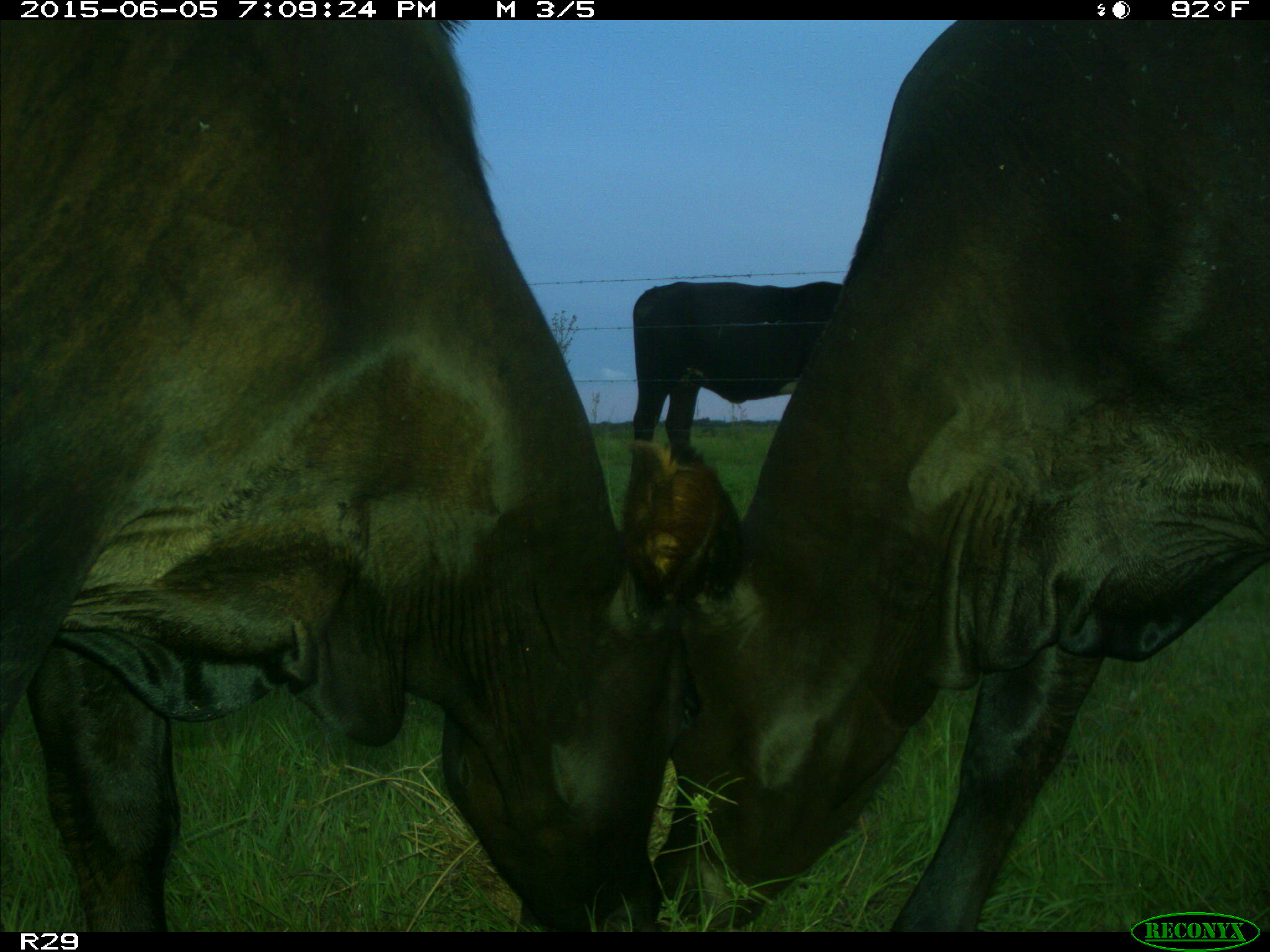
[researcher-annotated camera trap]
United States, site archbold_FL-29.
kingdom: Animalia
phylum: Chordata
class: Mammalia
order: Artiodactyla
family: Bovidae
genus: Bos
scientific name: Bos taurus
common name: domestic cow